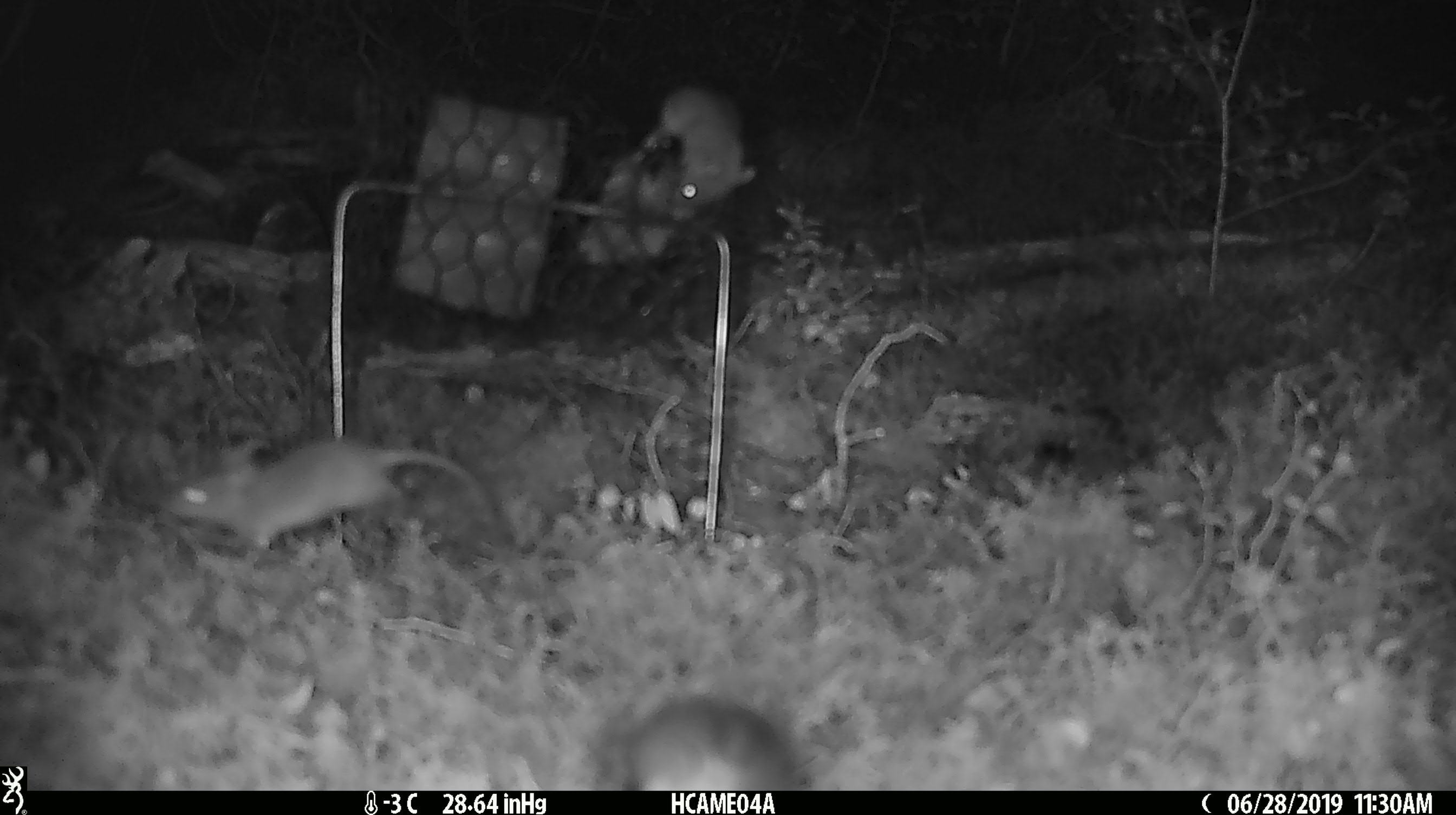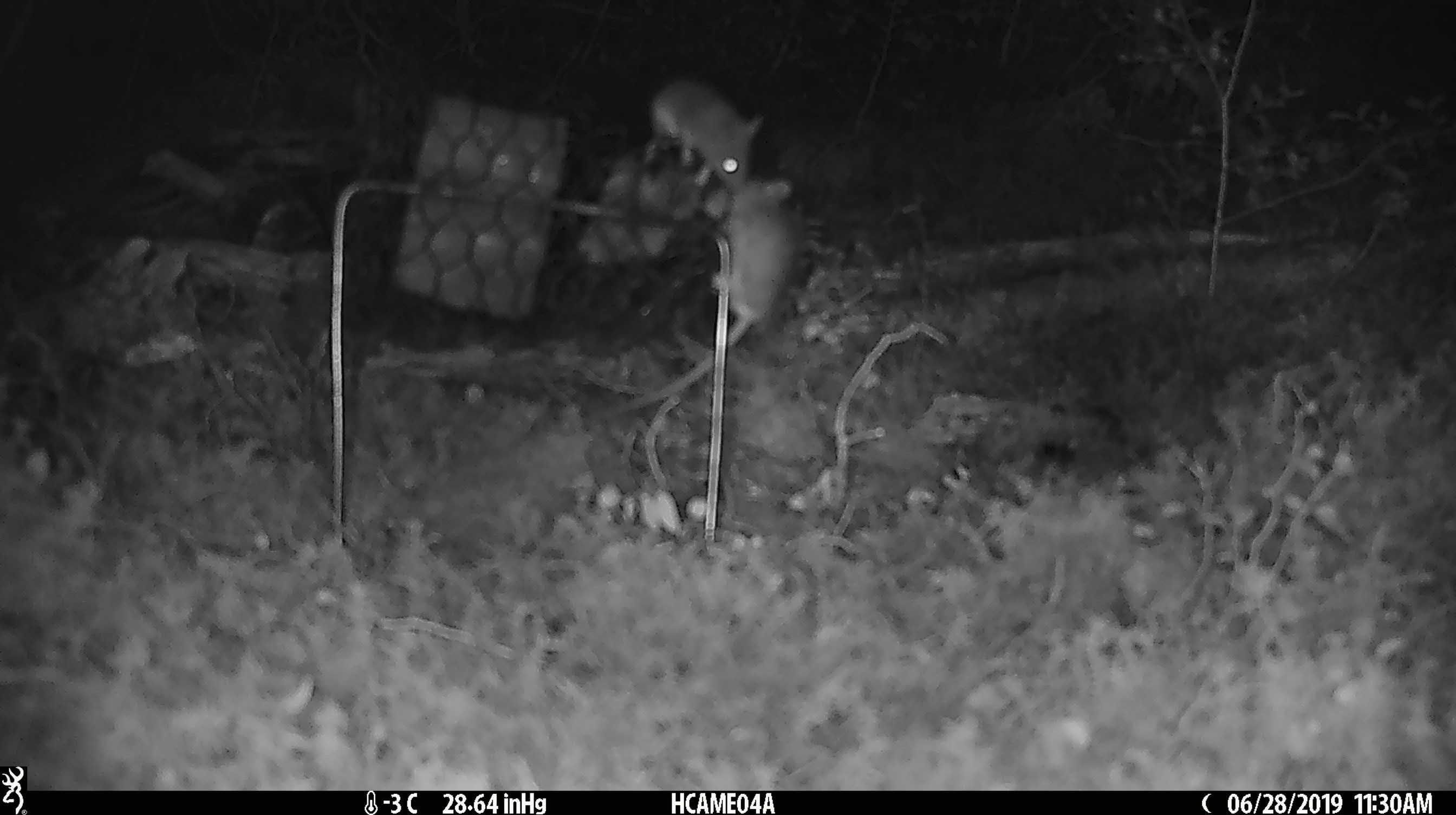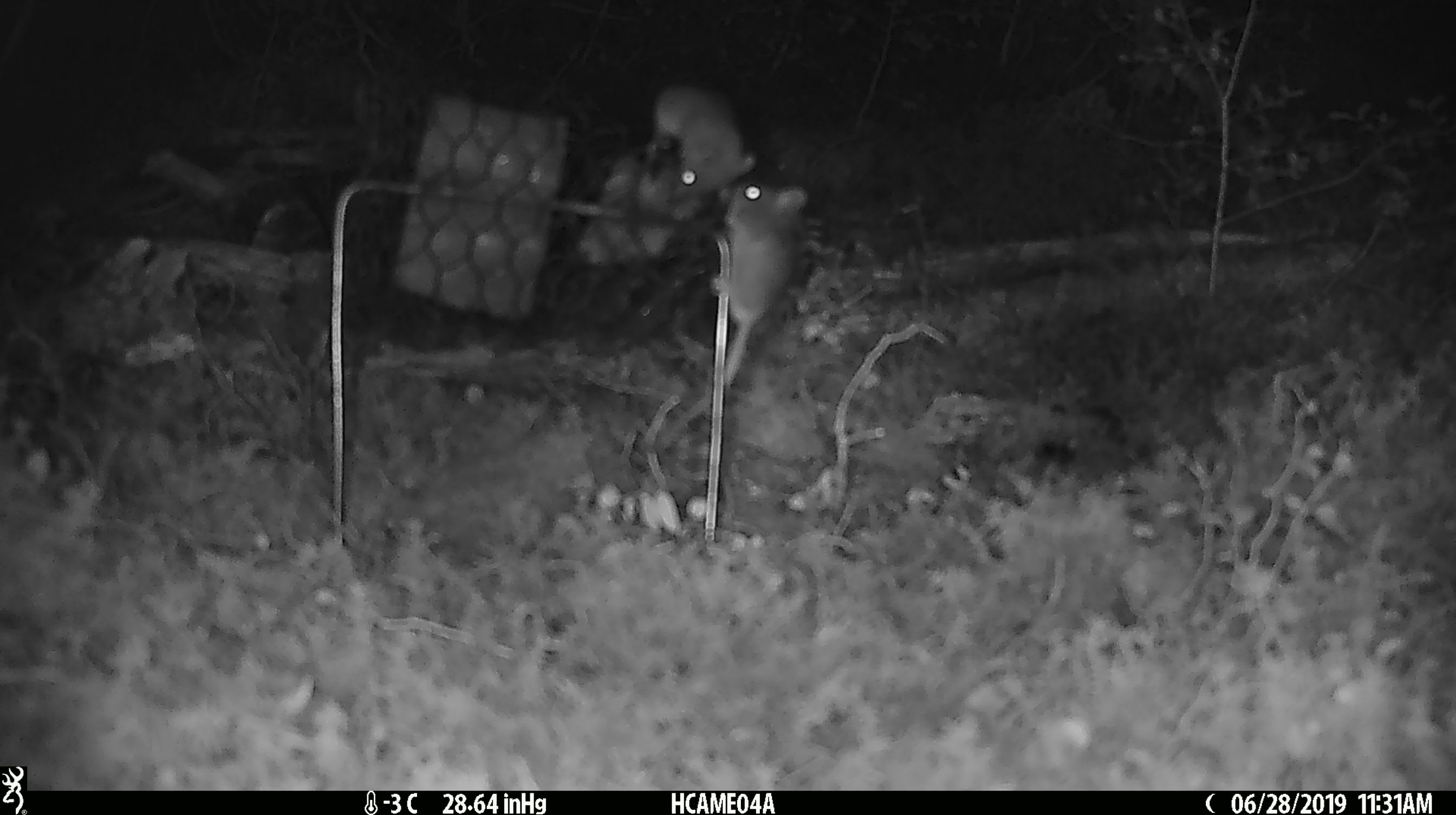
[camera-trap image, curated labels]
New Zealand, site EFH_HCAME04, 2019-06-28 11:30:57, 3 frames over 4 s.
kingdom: Animalia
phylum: Chordata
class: Mammalia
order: Rodentia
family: Muridae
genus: Mus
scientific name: Mus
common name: mouse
Mouse (Mus).